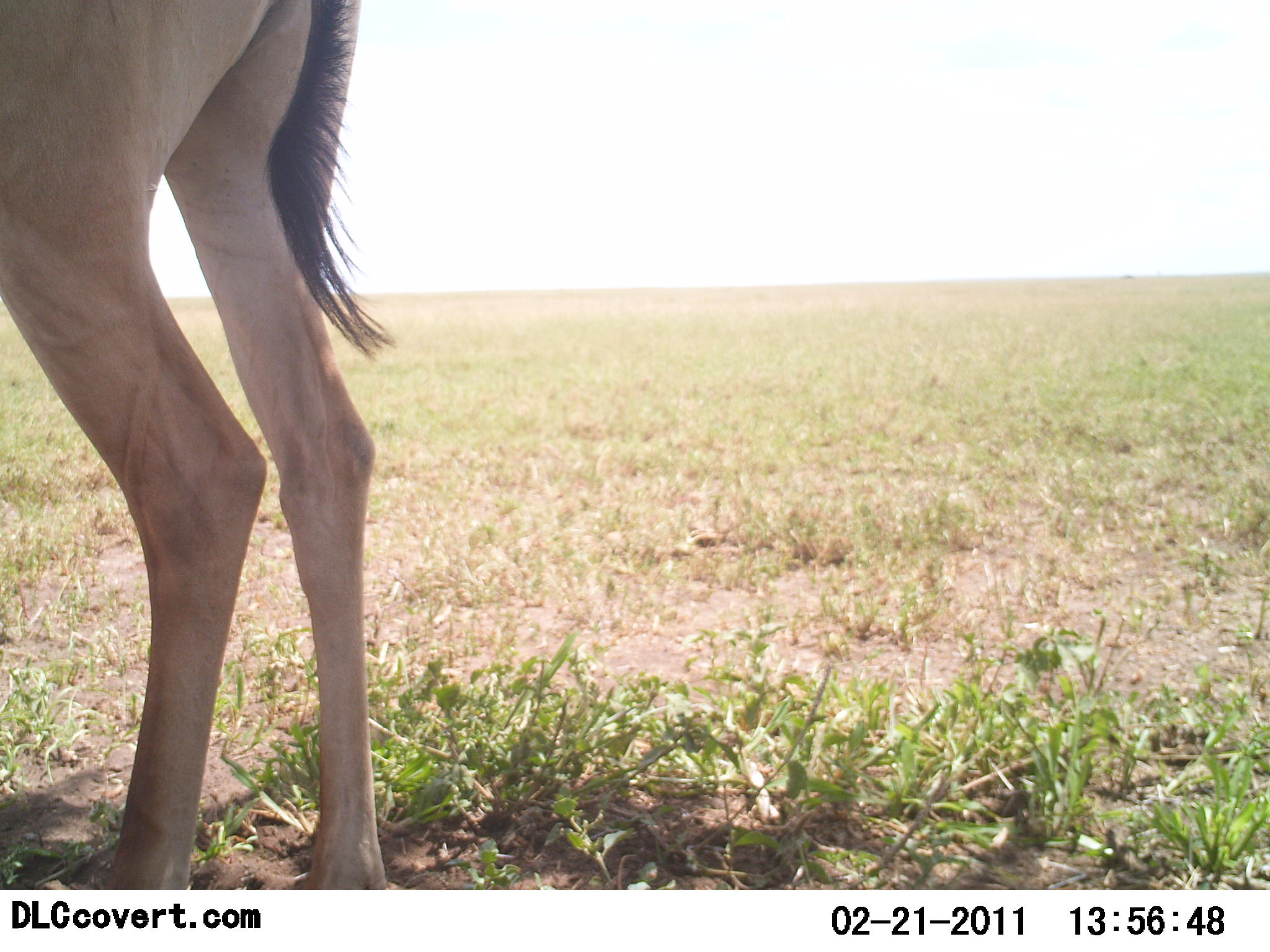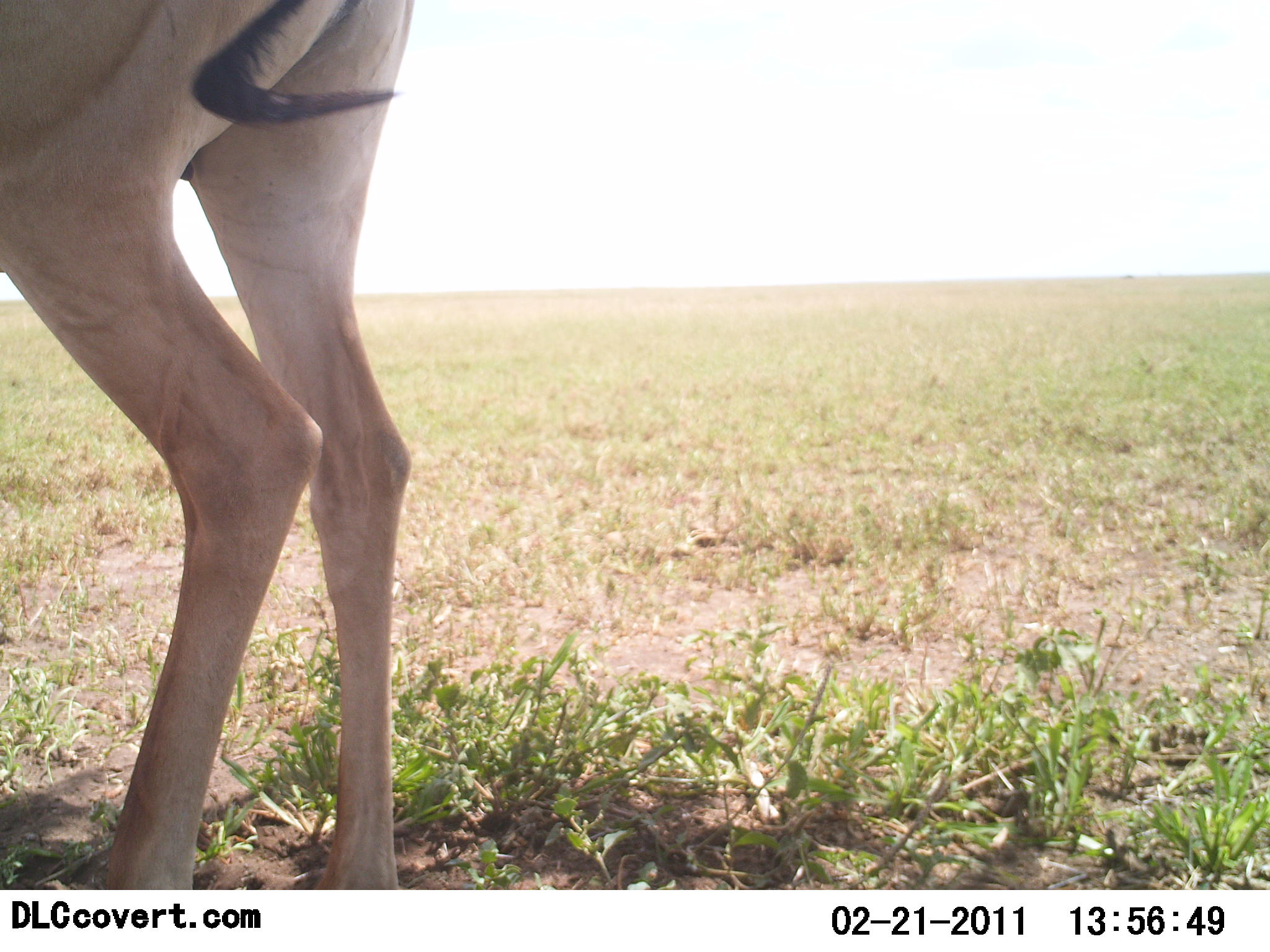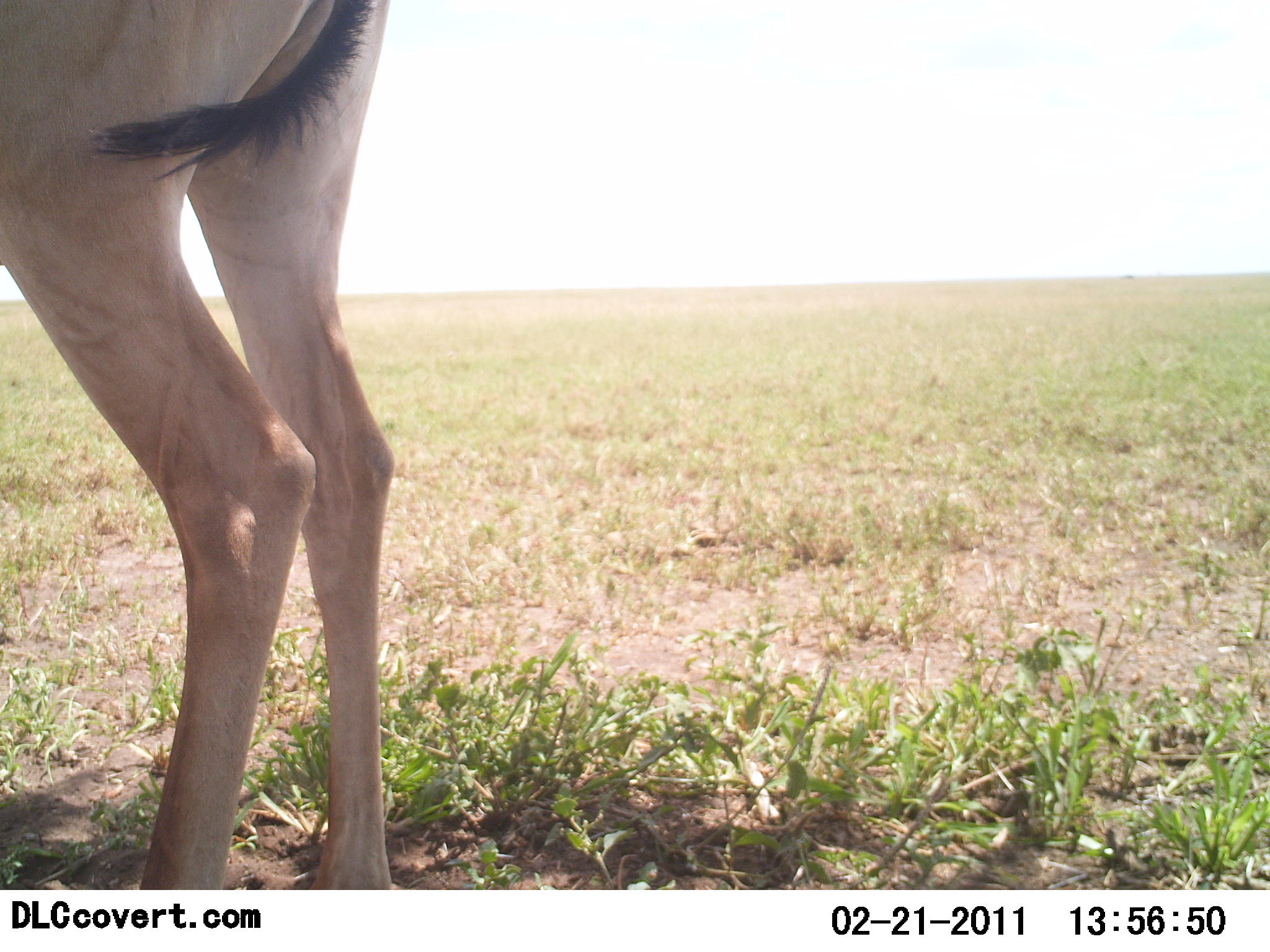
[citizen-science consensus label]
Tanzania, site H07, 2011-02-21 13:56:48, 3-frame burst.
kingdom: Animalia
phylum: Chordata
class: Mammalia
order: Artiodactyla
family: Bovidae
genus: Alcelaphus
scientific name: Alcelaphus buselaphus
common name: hartebeest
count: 1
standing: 100%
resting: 0%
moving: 0%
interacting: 0%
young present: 0%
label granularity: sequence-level